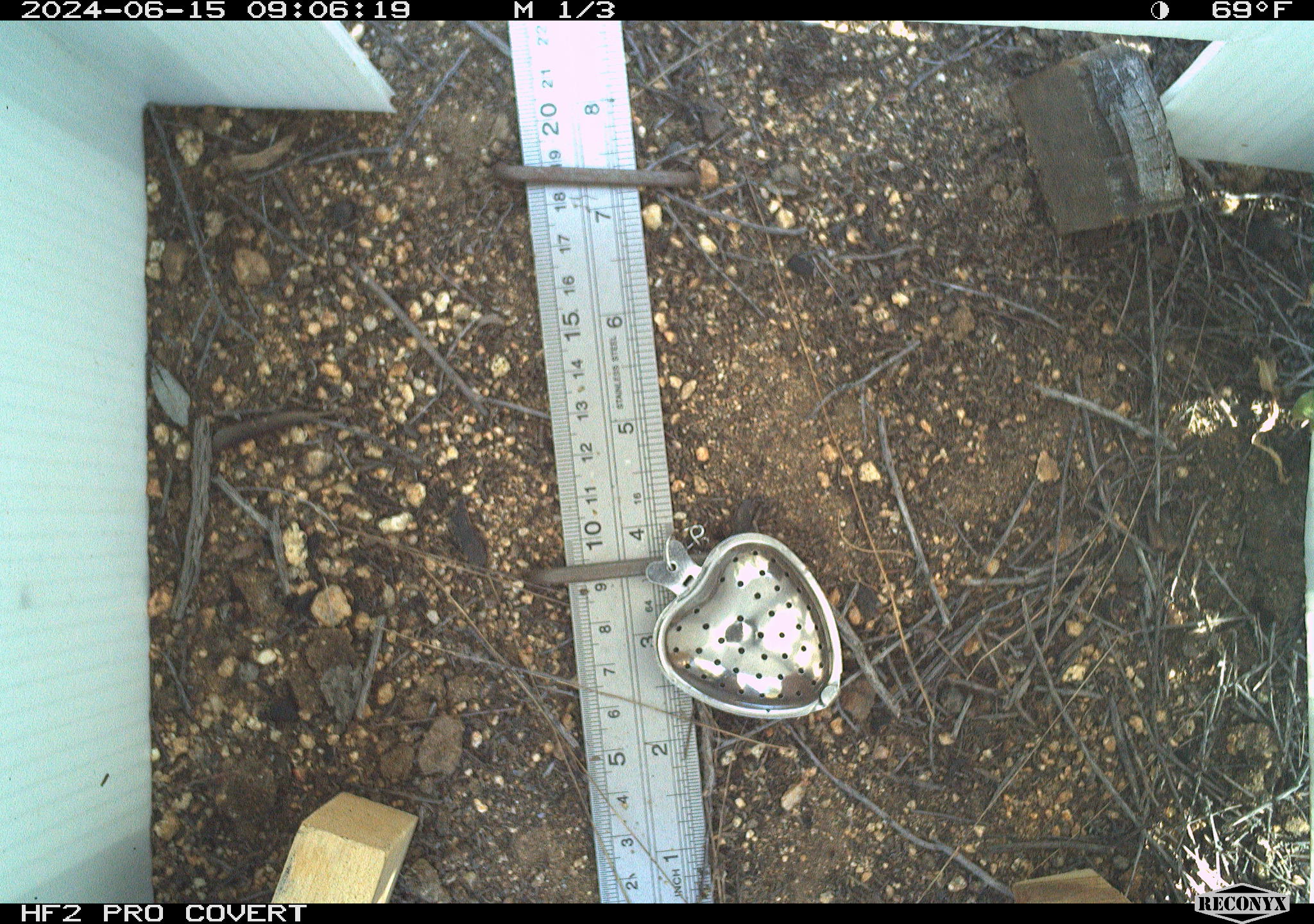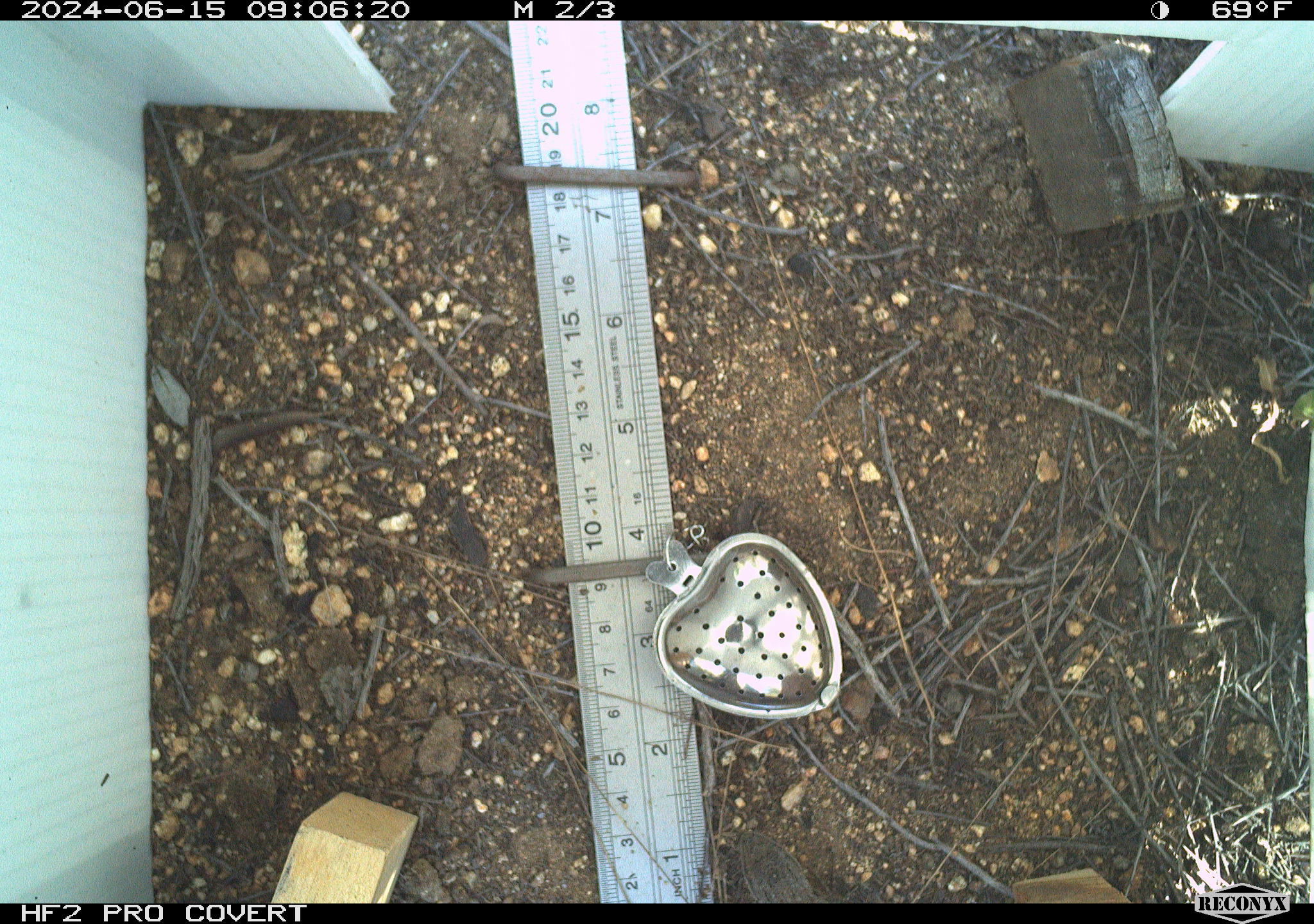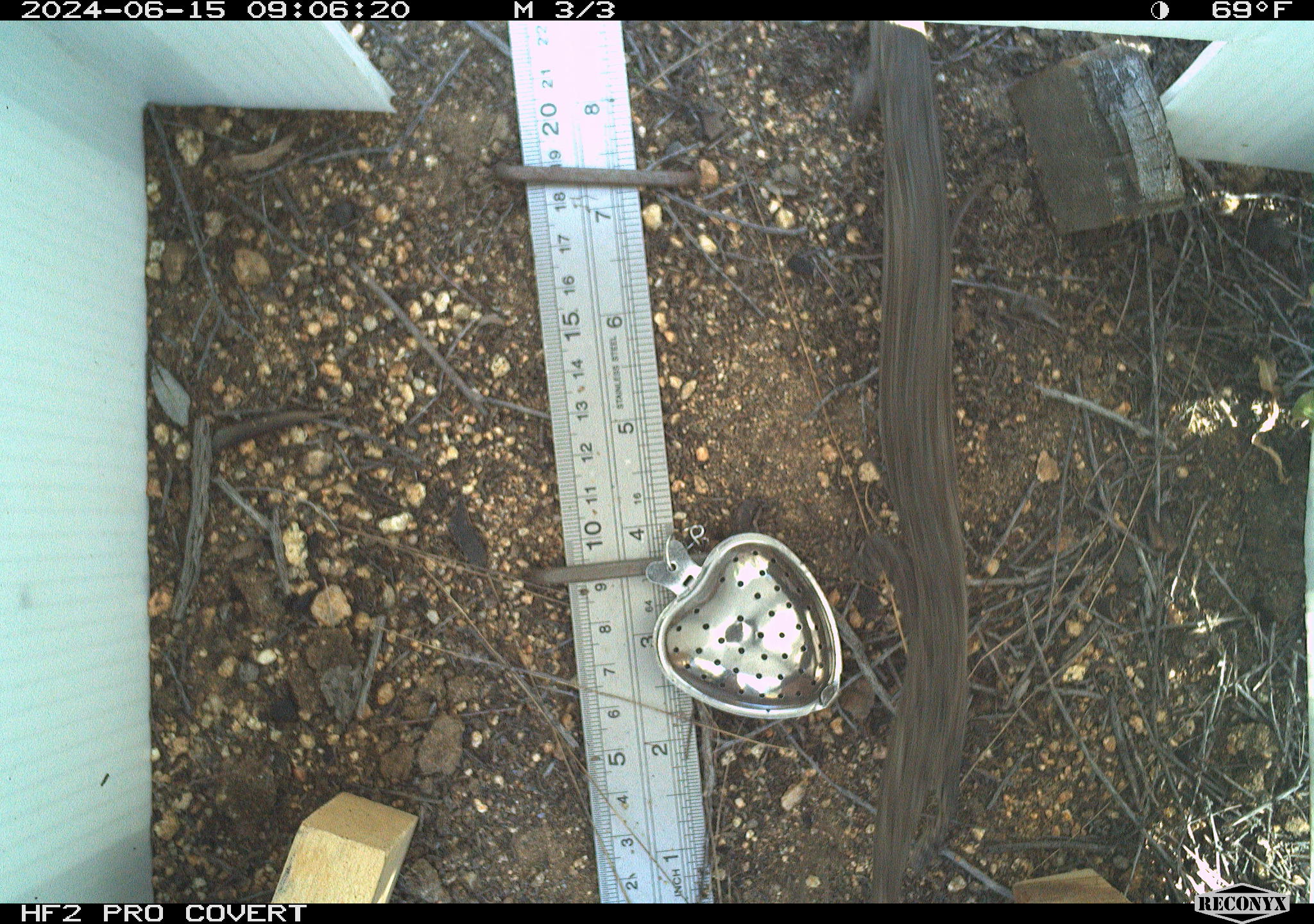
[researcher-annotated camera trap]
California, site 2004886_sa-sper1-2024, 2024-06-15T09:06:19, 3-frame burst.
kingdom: Animalia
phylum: Chordata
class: Reptilia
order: Squamata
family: Phrynosomatidae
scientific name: Phrynosomatidae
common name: phrynosomatid lizards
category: phrynosomatidae family